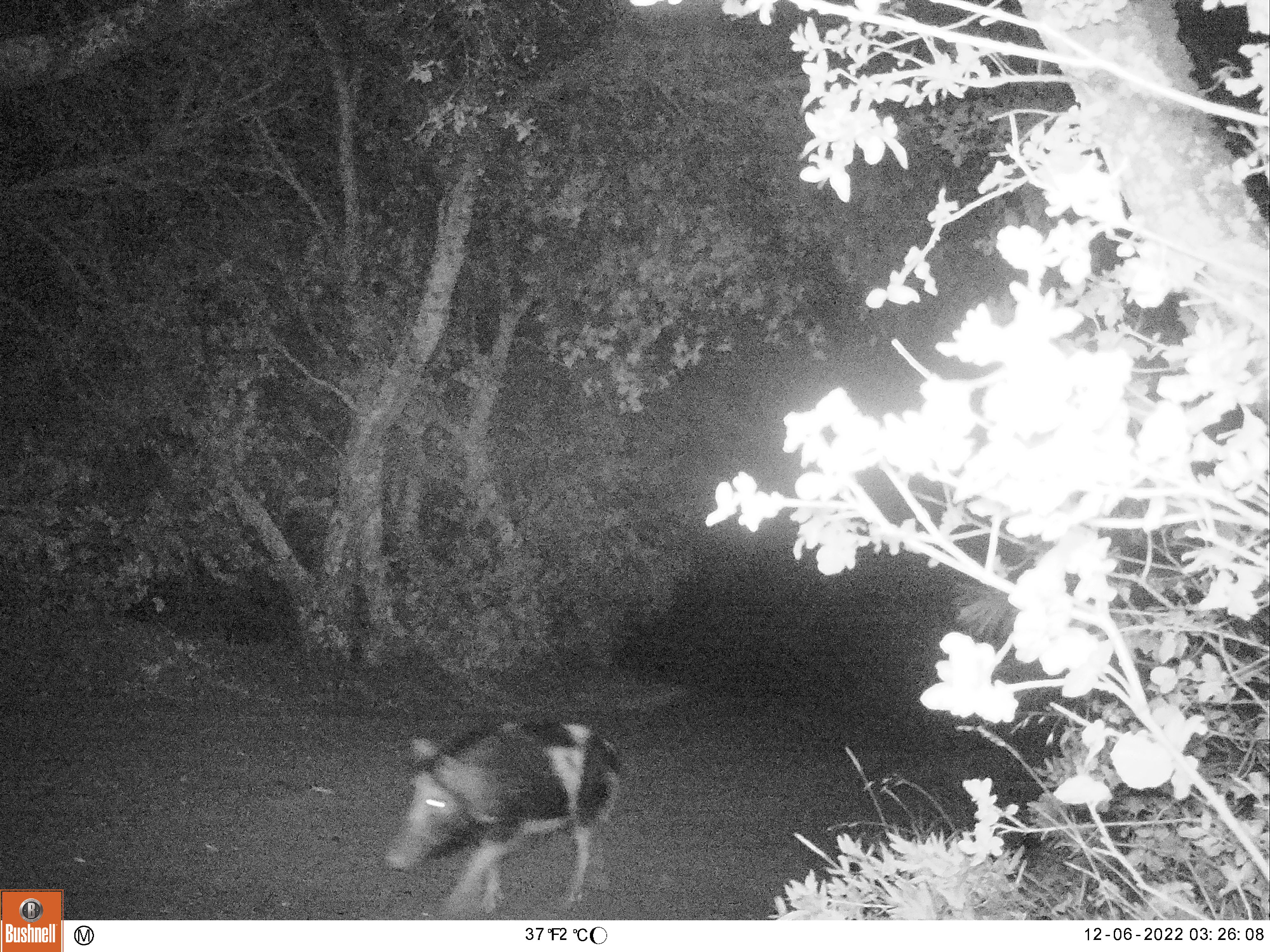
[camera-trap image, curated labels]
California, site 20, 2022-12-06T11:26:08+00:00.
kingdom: Animalia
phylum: Chordata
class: Mammalia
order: Artiodactyla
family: Suidae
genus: Sus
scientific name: Sus scrofa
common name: wild boar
Wild boar (Sus scrofa).